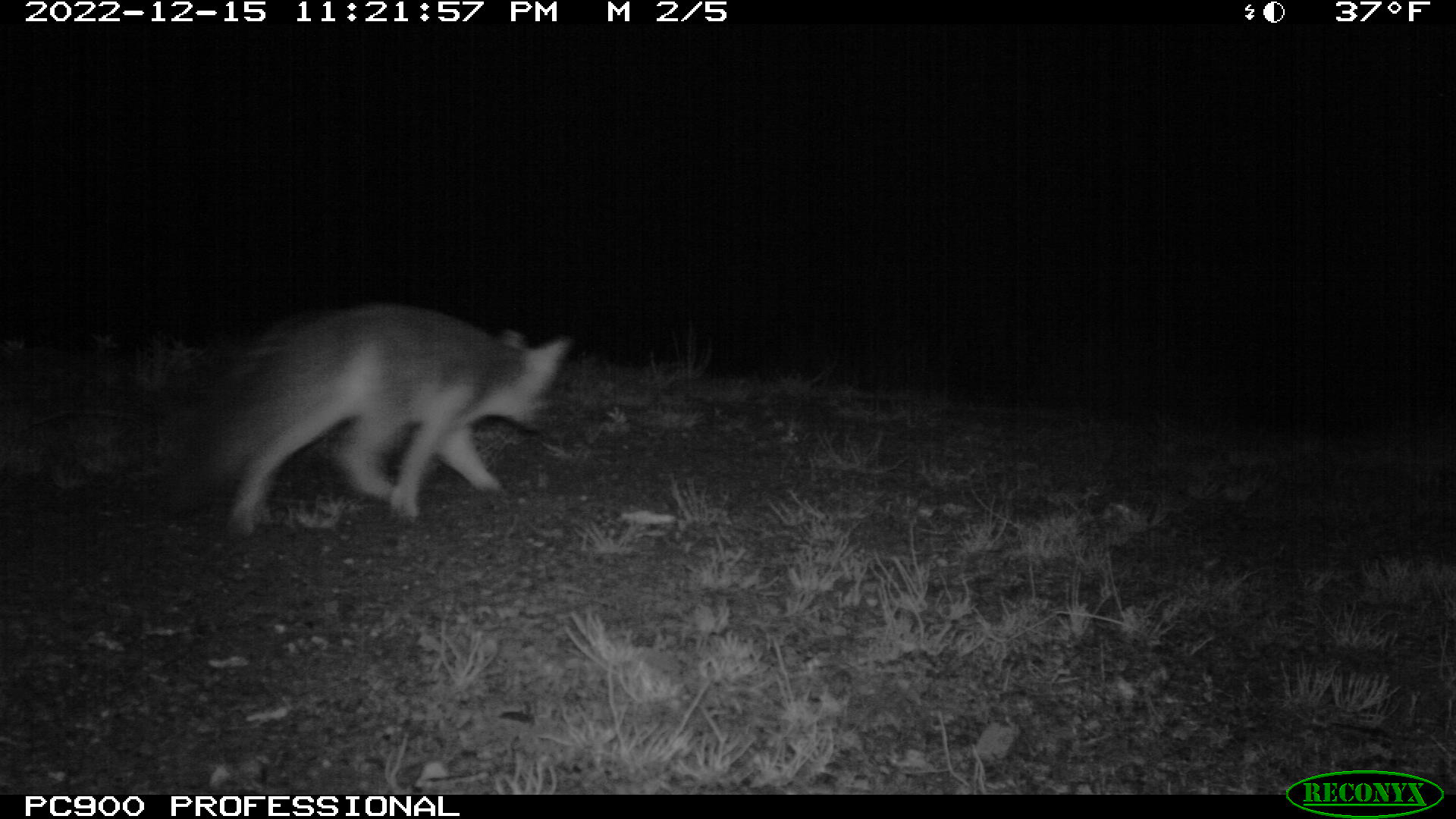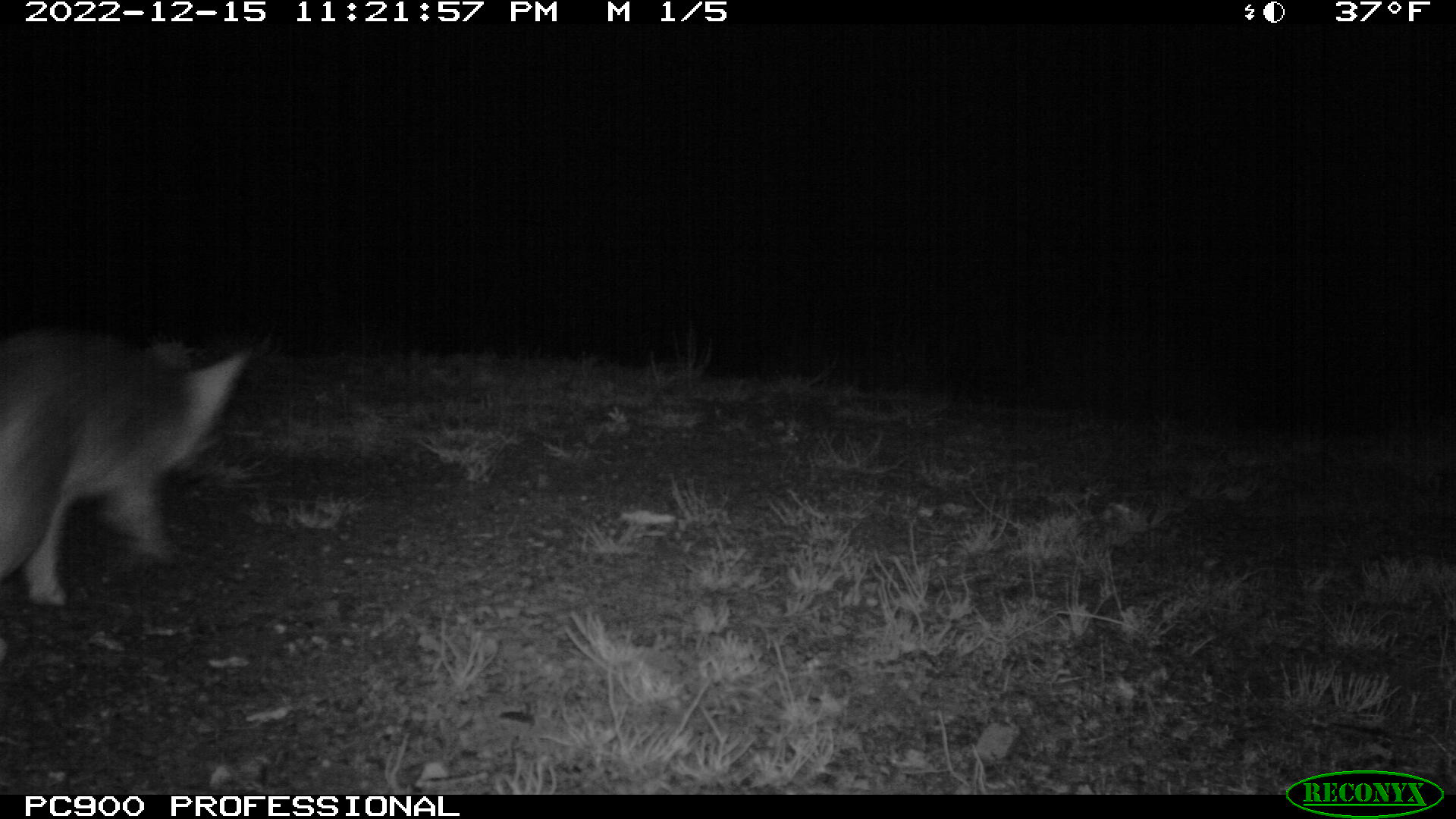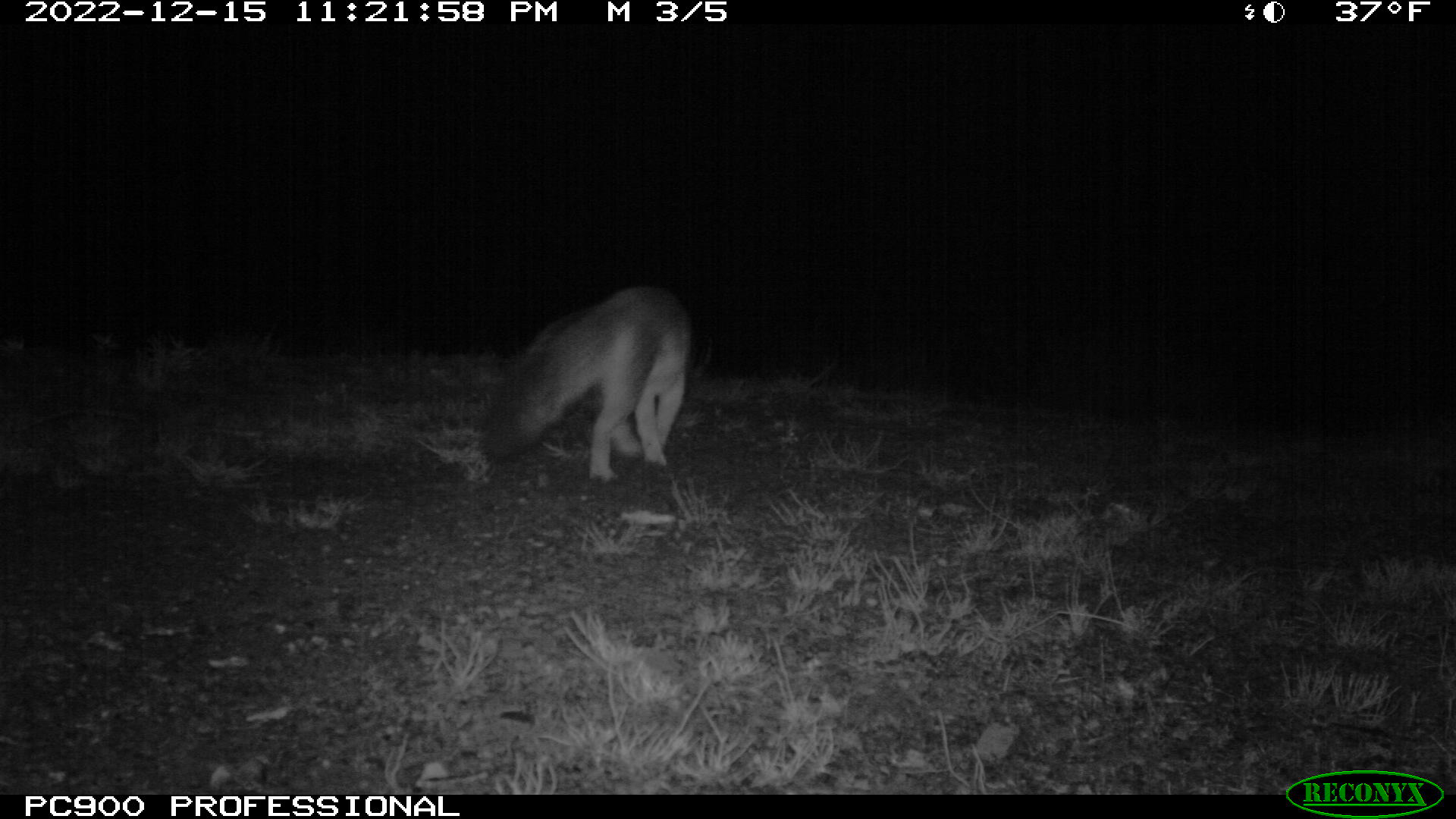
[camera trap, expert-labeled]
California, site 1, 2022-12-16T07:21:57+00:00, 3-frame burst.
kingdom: Animalia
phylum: Chordata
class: Mammalia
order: Carnivora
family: Canidae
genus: Urocyon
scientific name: Urocyon cinereoargenteus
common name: gray fox